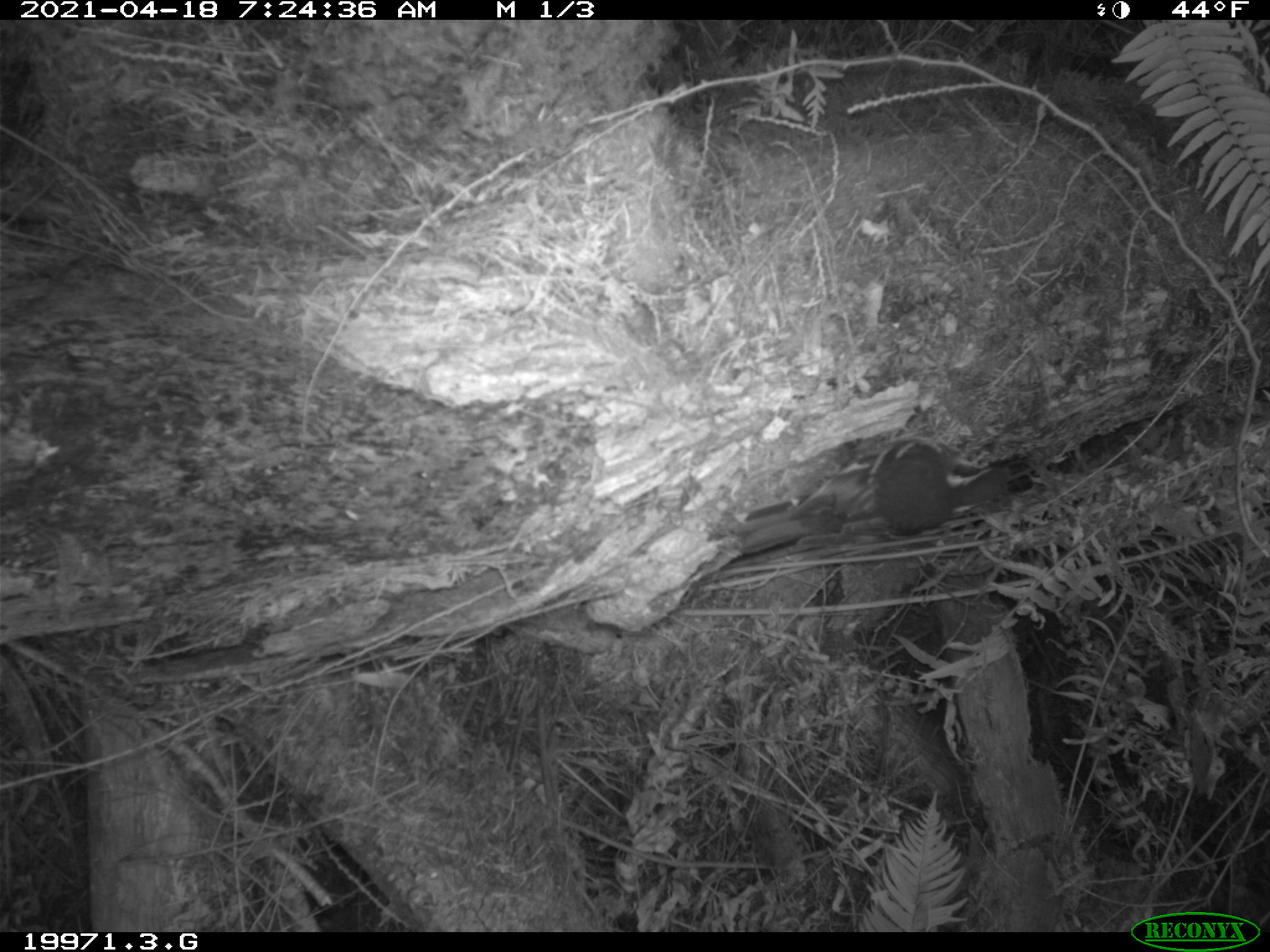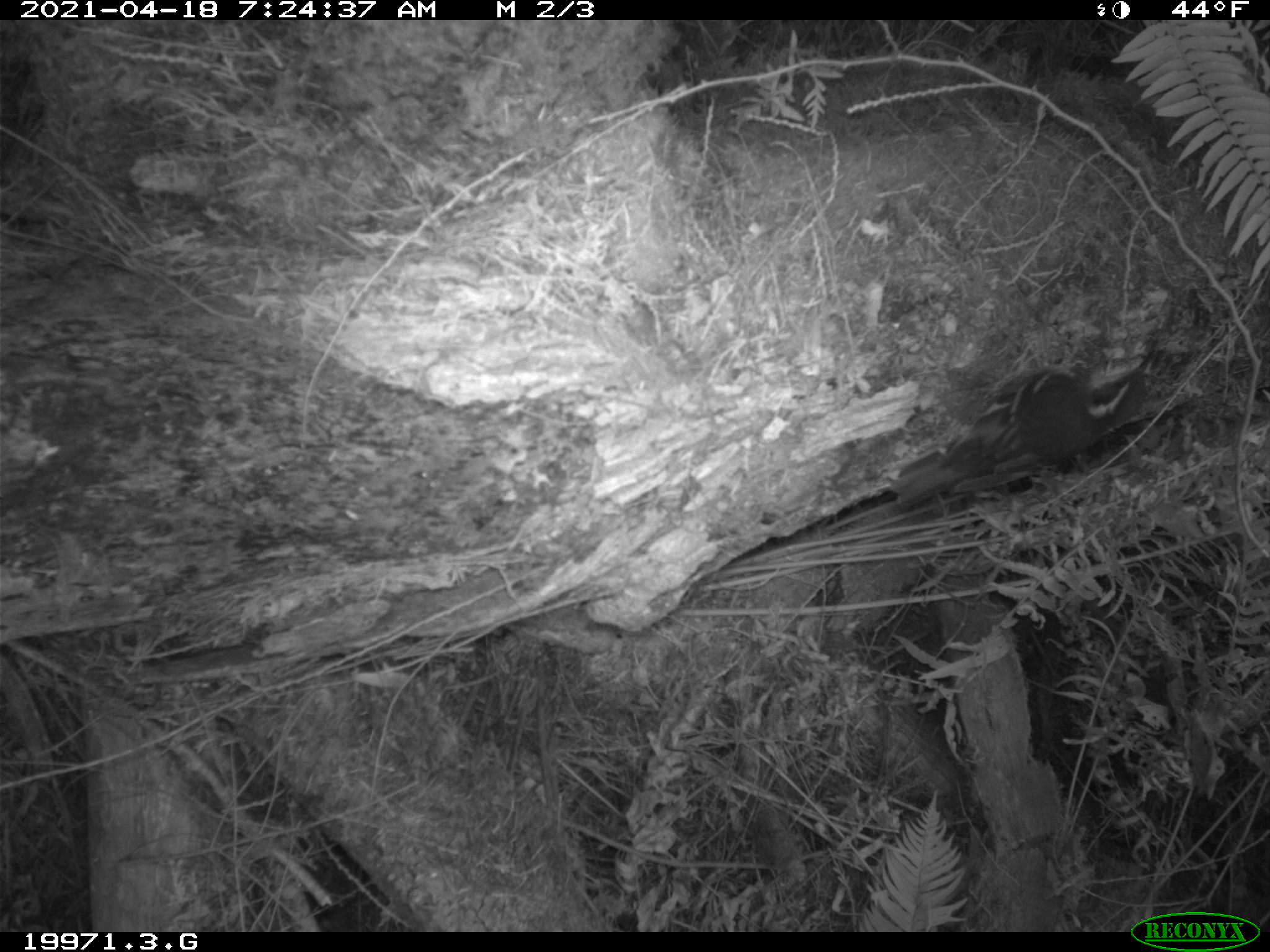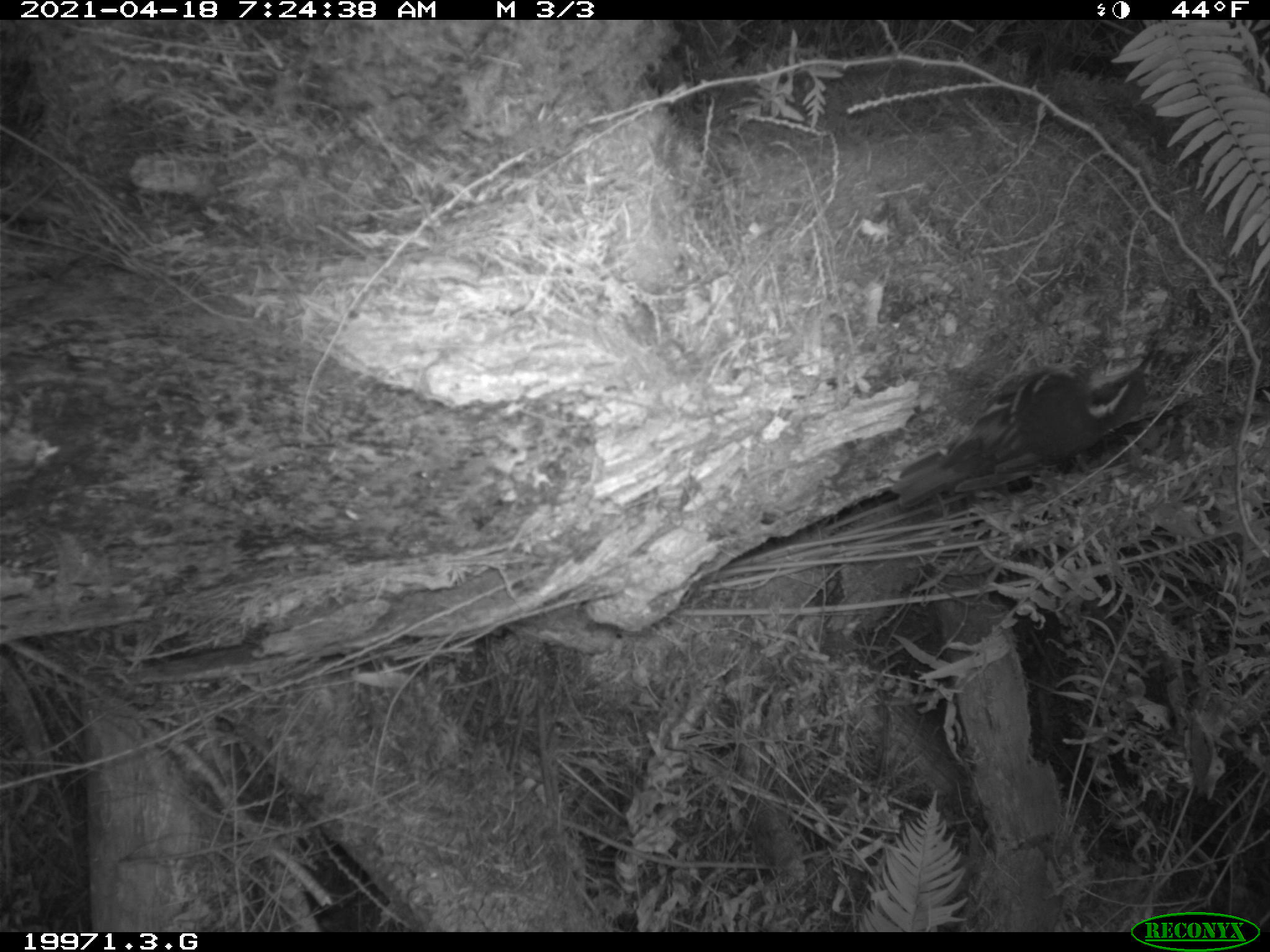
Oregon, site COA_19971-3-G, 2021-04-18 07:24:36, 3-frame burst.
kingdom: Animalia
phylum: Chordata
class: Aves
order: Passeriformes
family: Turdidae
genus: Ixoreus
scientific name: Ixoreus naevius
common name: varied thrush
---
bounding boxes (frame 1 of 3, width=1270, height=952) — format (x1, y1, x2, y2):
varied thrush: (759, 405, 1064, 584)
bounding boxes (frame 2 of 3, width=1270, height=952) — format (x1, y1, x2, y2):
varied thrush: (858, 337, 1195, 547)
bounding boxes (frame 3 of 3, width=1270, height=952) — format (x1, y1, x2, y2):
varied thrush: (854, 318, 1215, 553)